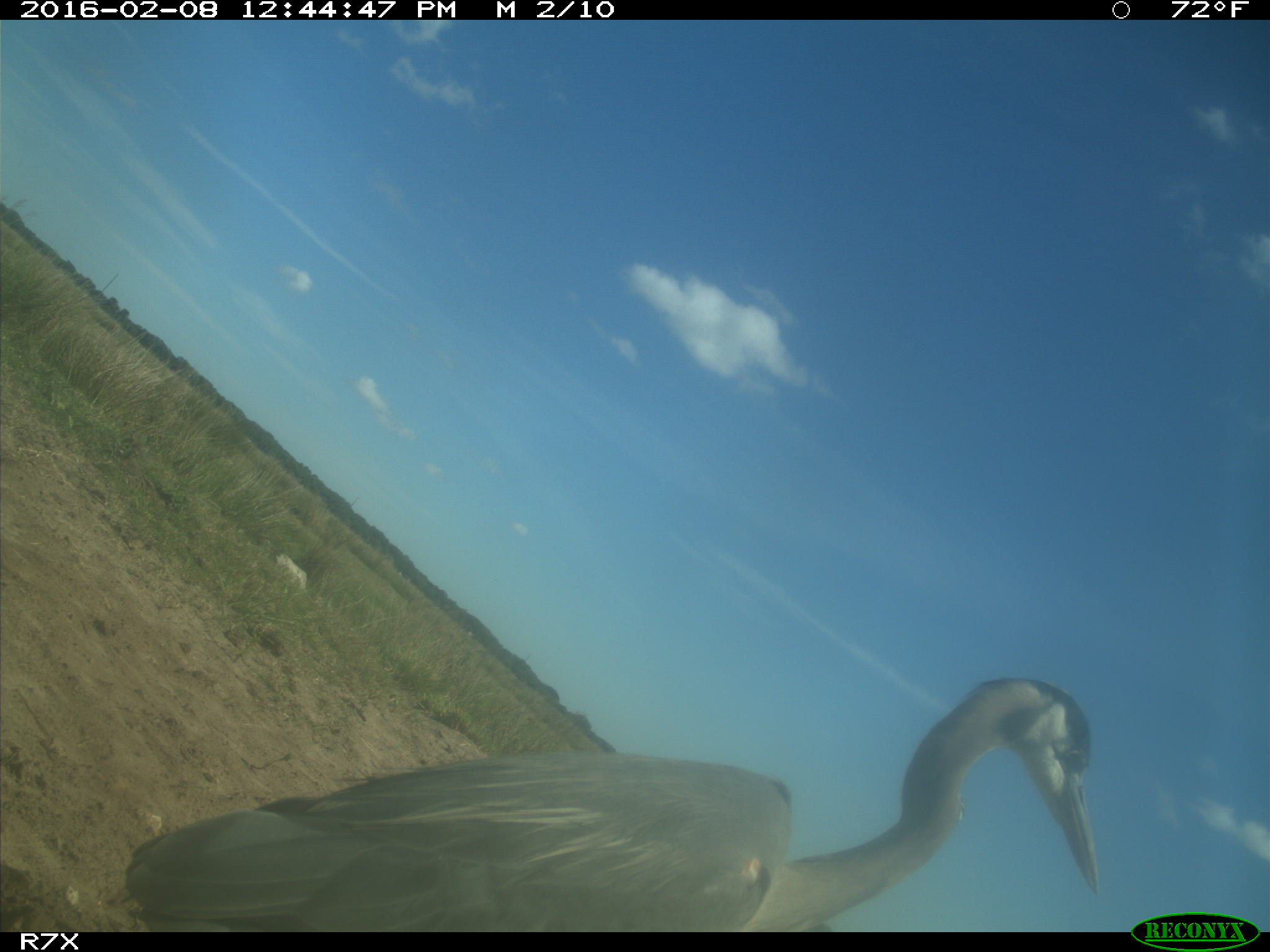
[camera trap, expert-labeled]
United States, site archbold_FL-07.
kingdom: Animalia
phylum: Chordata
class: Aves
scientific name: Aves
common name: birds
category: unidentified bird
Unidentified bird (birds) (Aves).